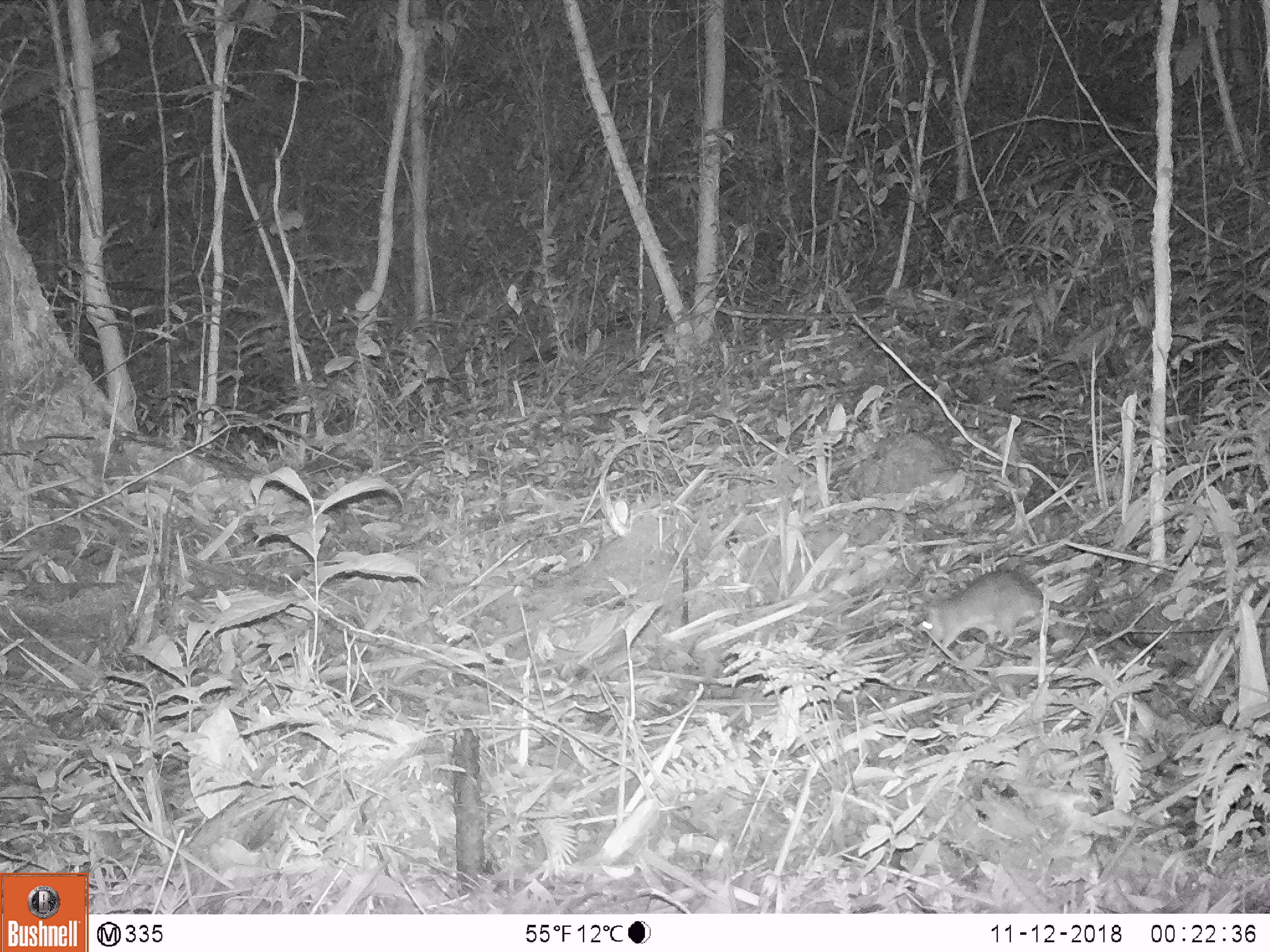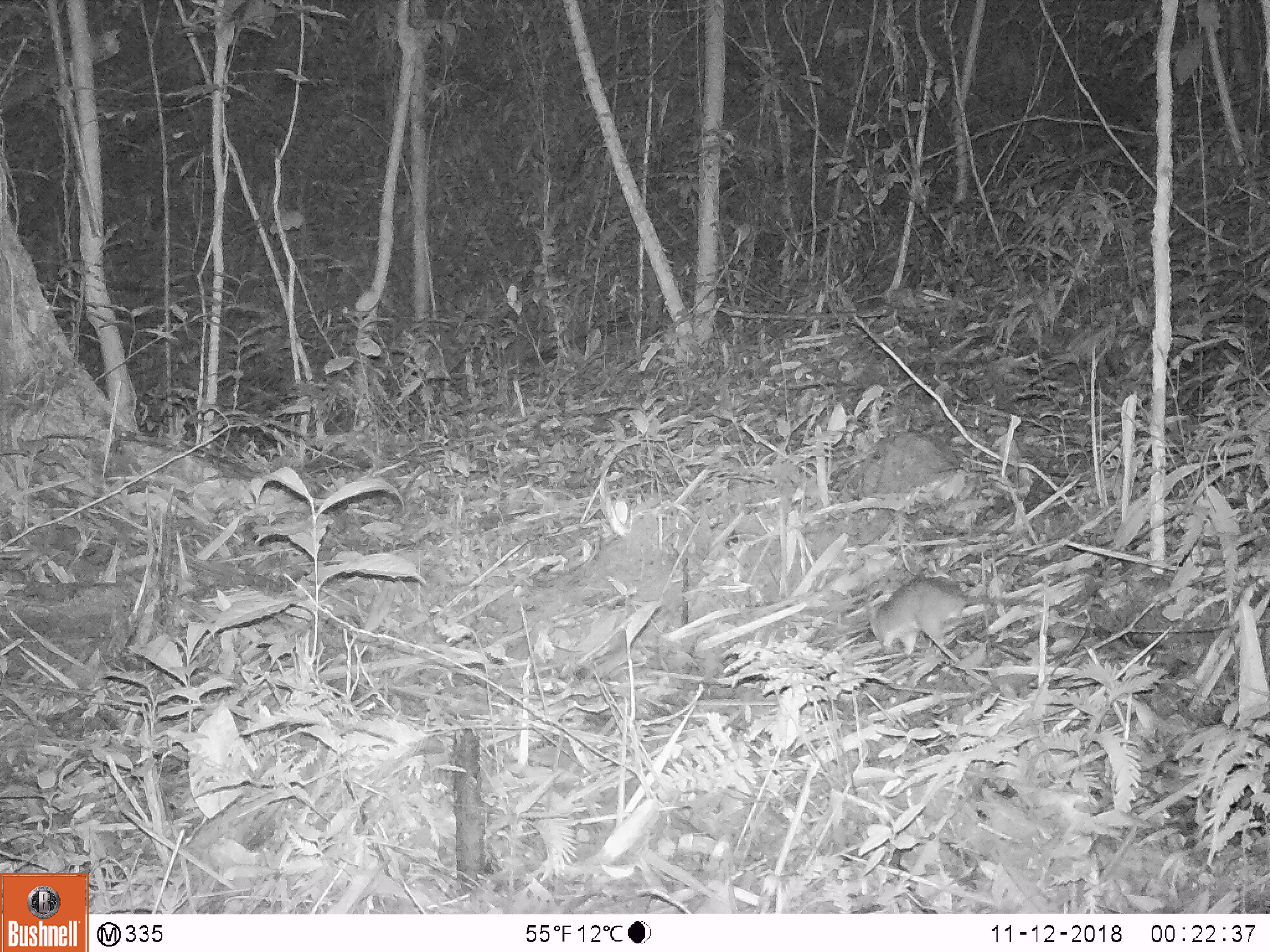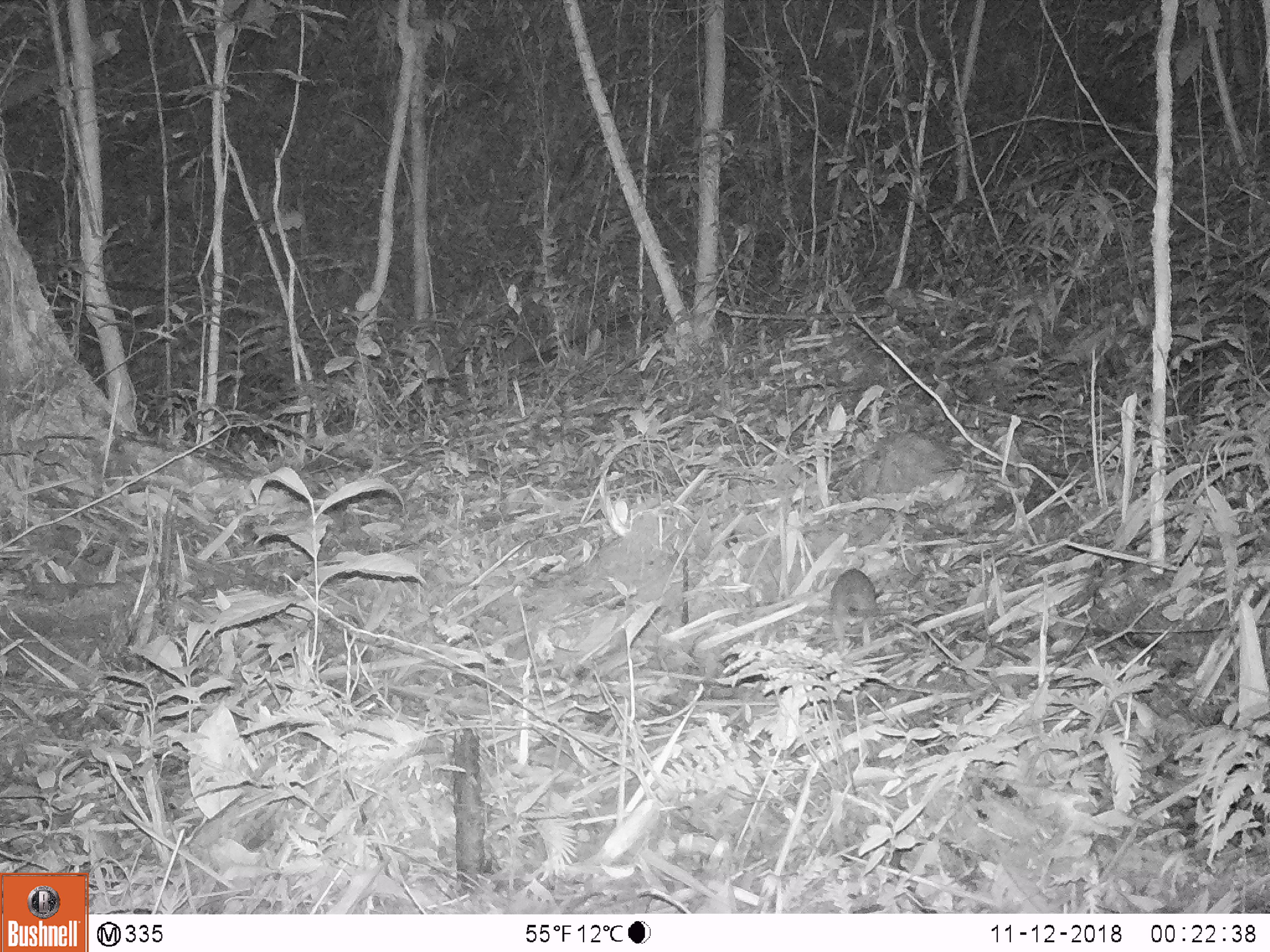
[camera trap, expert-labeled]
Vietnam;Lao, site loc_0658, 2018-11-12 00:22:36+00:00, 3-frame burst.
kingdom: Animalia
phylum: Chordata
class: Mammalia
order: Rodentia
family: Muridae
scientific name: Muridae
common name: old-world mice and rats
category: unidentified murid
Unidentified murid (old-world mice and rats) (Muridae). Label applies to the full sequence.